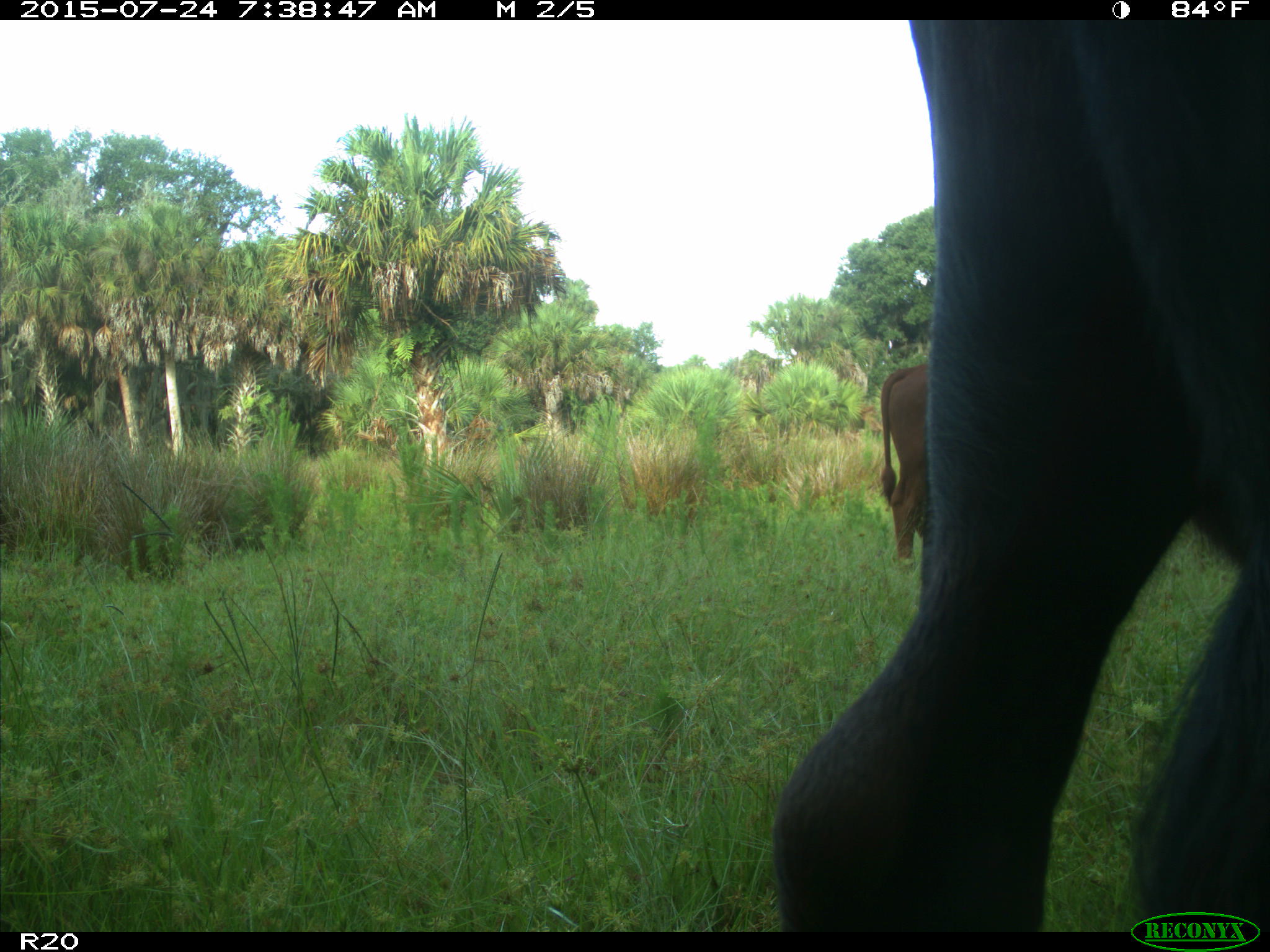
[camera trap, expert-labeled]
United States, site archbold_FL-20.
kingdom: Animalia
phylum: Chordata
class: Mammalia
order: Artiodactyla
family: Bovidae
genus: Bos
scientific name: Bos taurus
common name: domestic cow